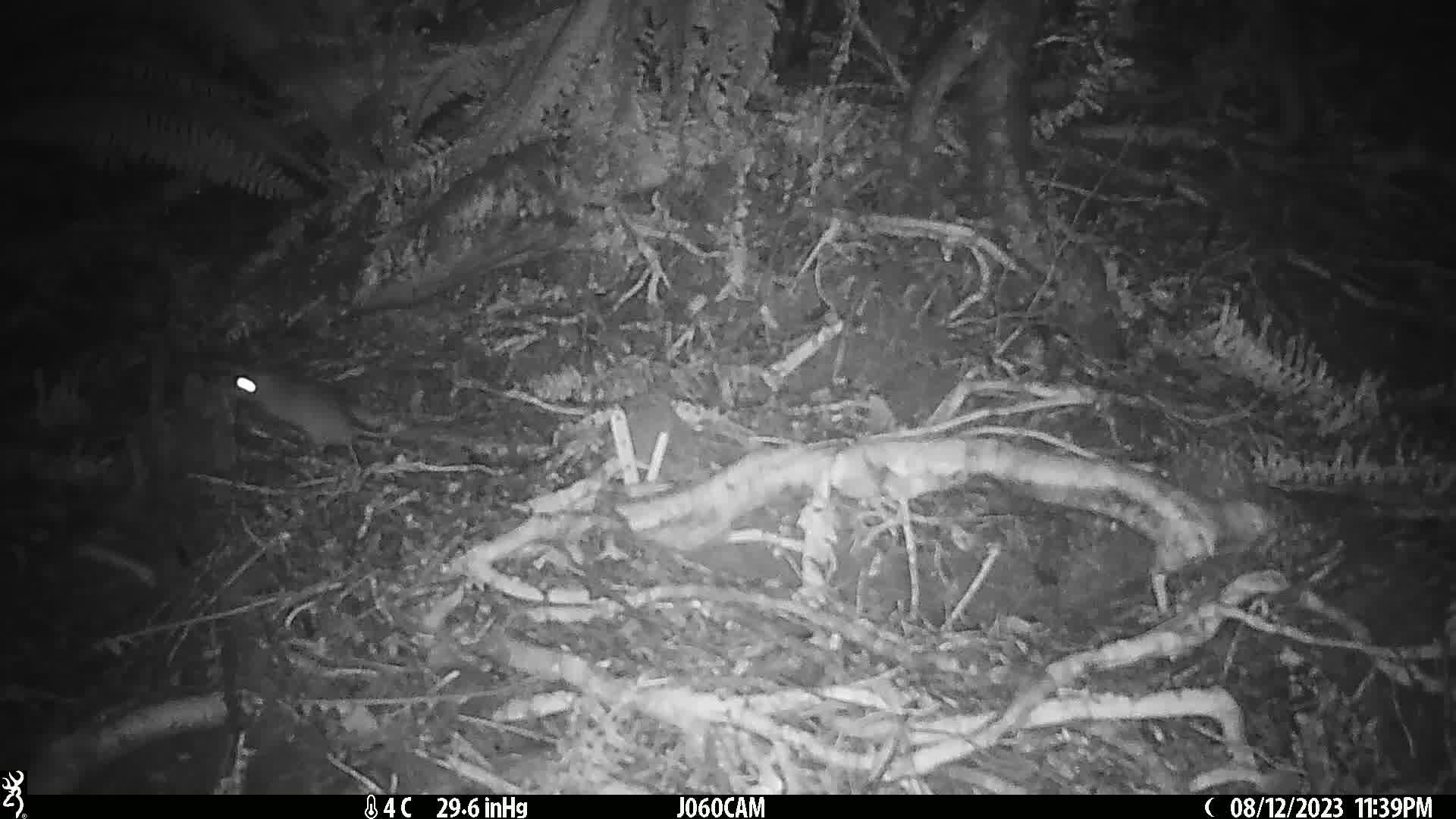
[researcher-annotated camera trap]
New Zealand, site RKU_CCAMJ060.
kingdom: Animalia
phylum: Chordata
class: Mammalia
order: Rodentia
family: Muridae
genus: Rattus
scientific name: Rattus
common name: rat